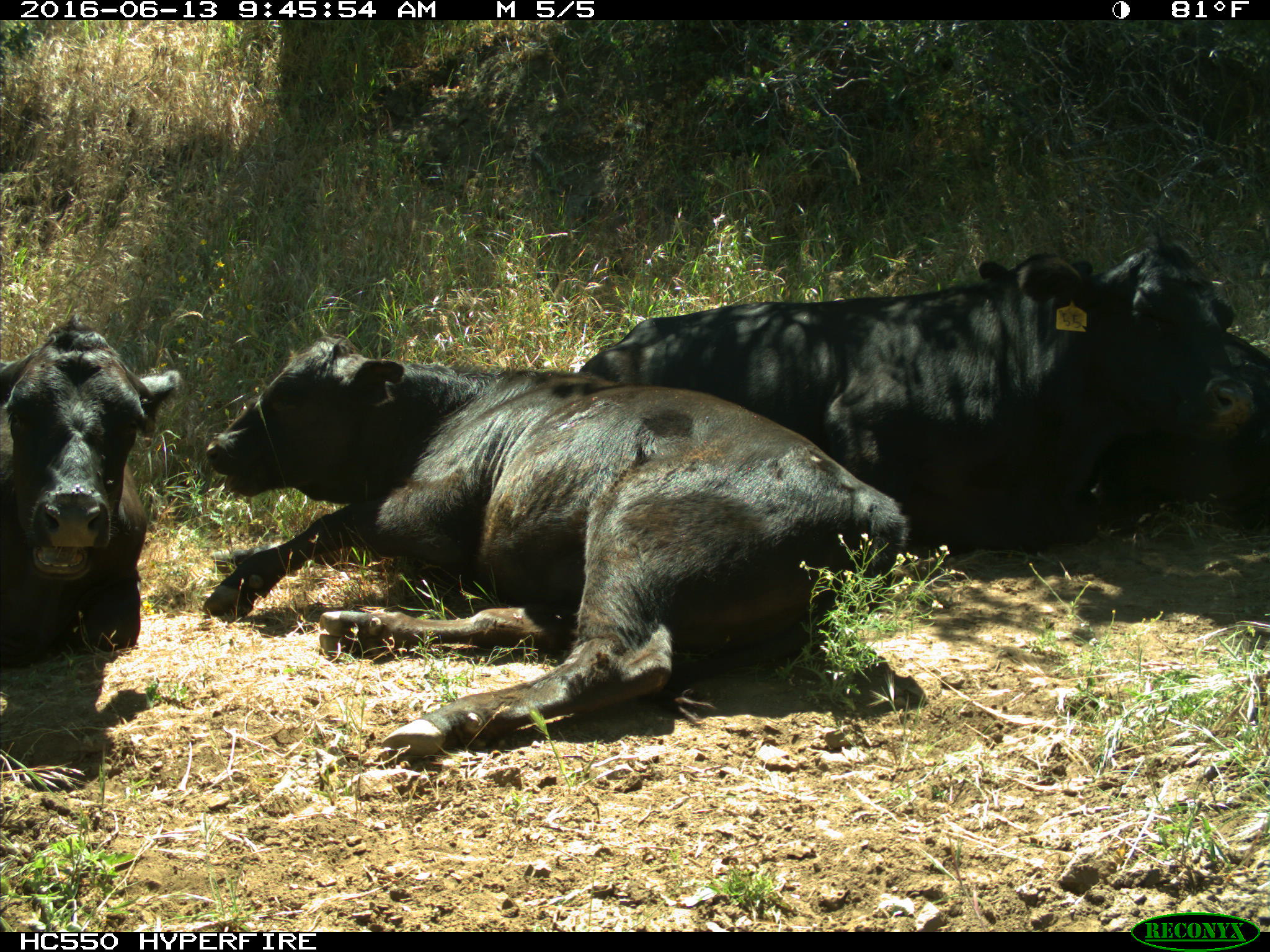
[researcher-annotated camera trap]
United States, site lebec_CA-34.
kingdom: Animalia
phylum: Chordata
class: Mammalia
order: Artiodactyla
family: Bovidae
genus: Bos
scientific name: Bos taurus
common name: domestic cow